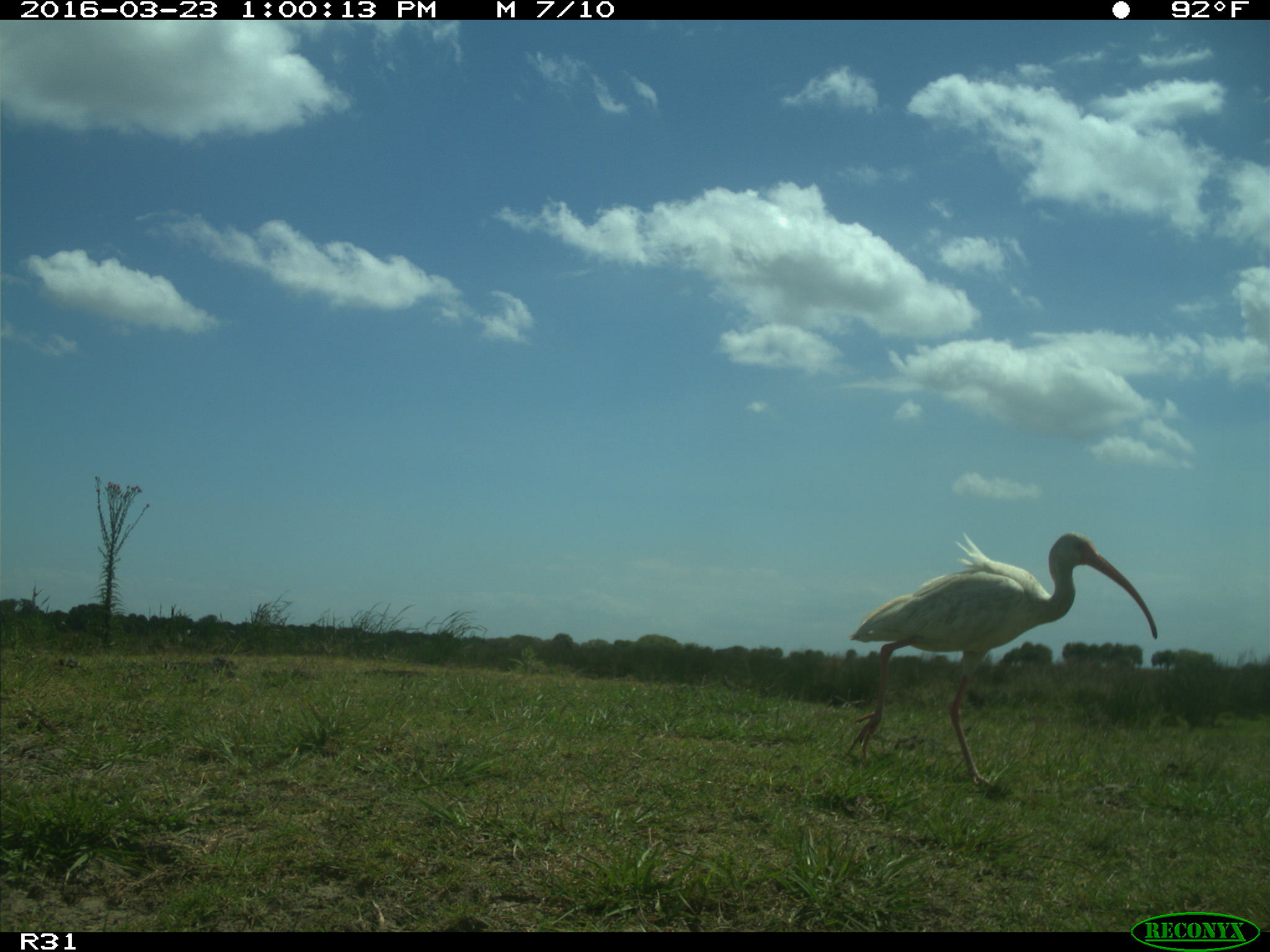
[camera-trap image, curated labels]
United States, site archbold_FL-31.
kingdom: Animalia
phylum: Chordata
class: Aves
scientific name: Aves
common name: birds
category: unidentified bird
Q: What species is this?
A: Unidentified bird (birds) (Aves).